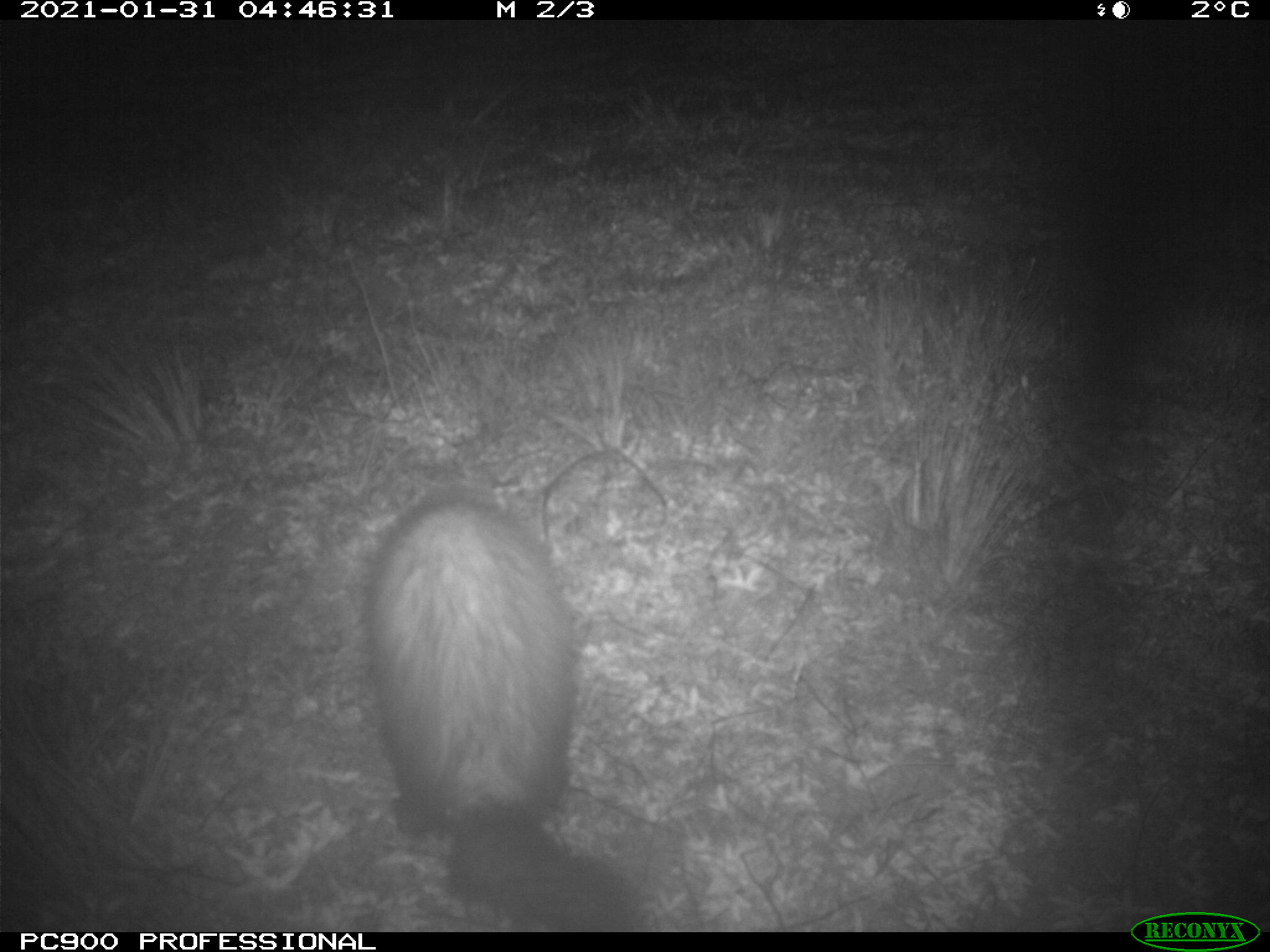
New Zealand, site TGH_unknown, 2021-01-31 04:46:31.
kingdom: Animalia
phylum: Chordata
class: Mammalia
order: Carnivora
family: Mustelidae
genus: Mustela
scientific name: Mustela furo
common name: ferret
Ferret (Mustela furo).